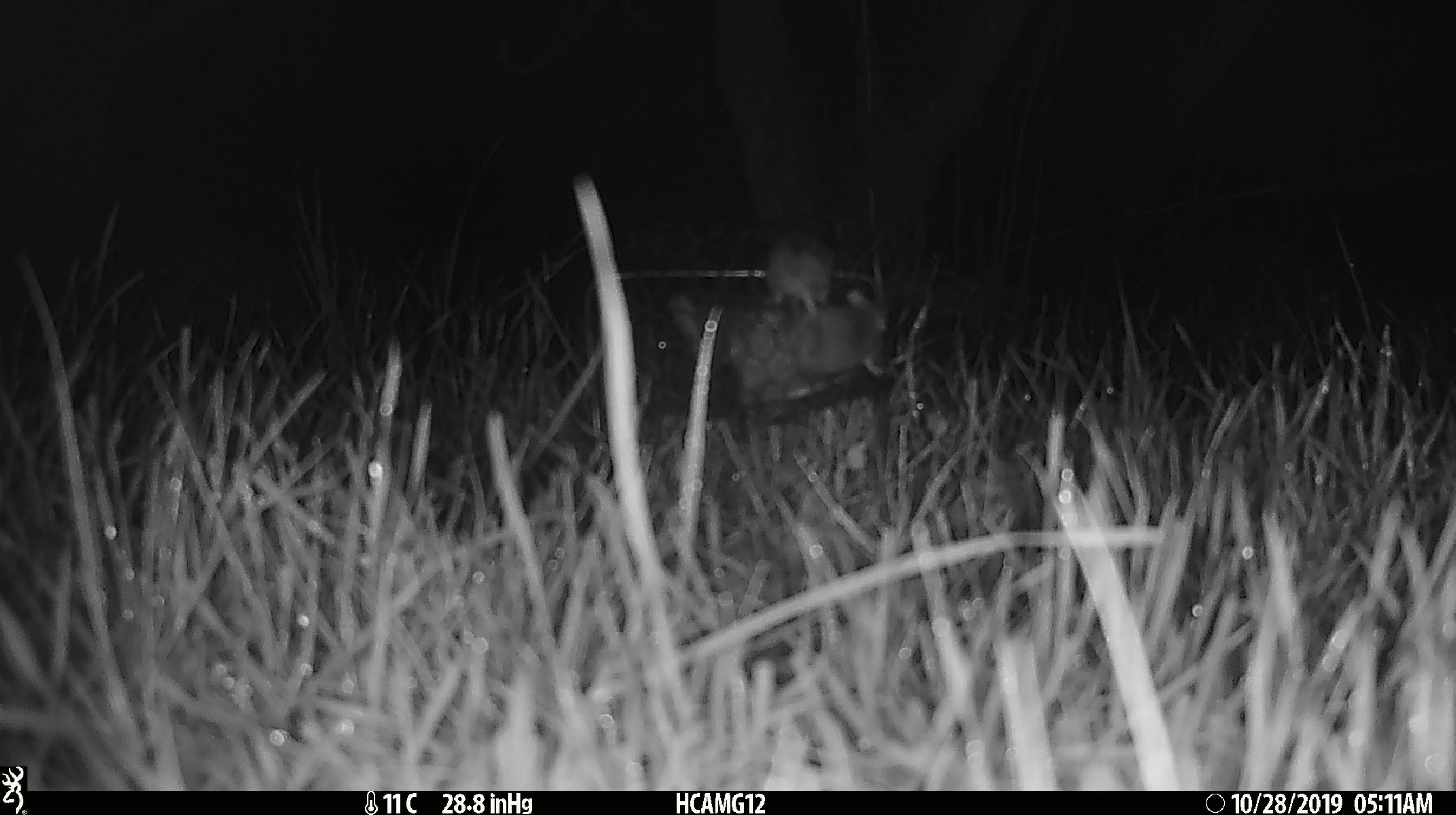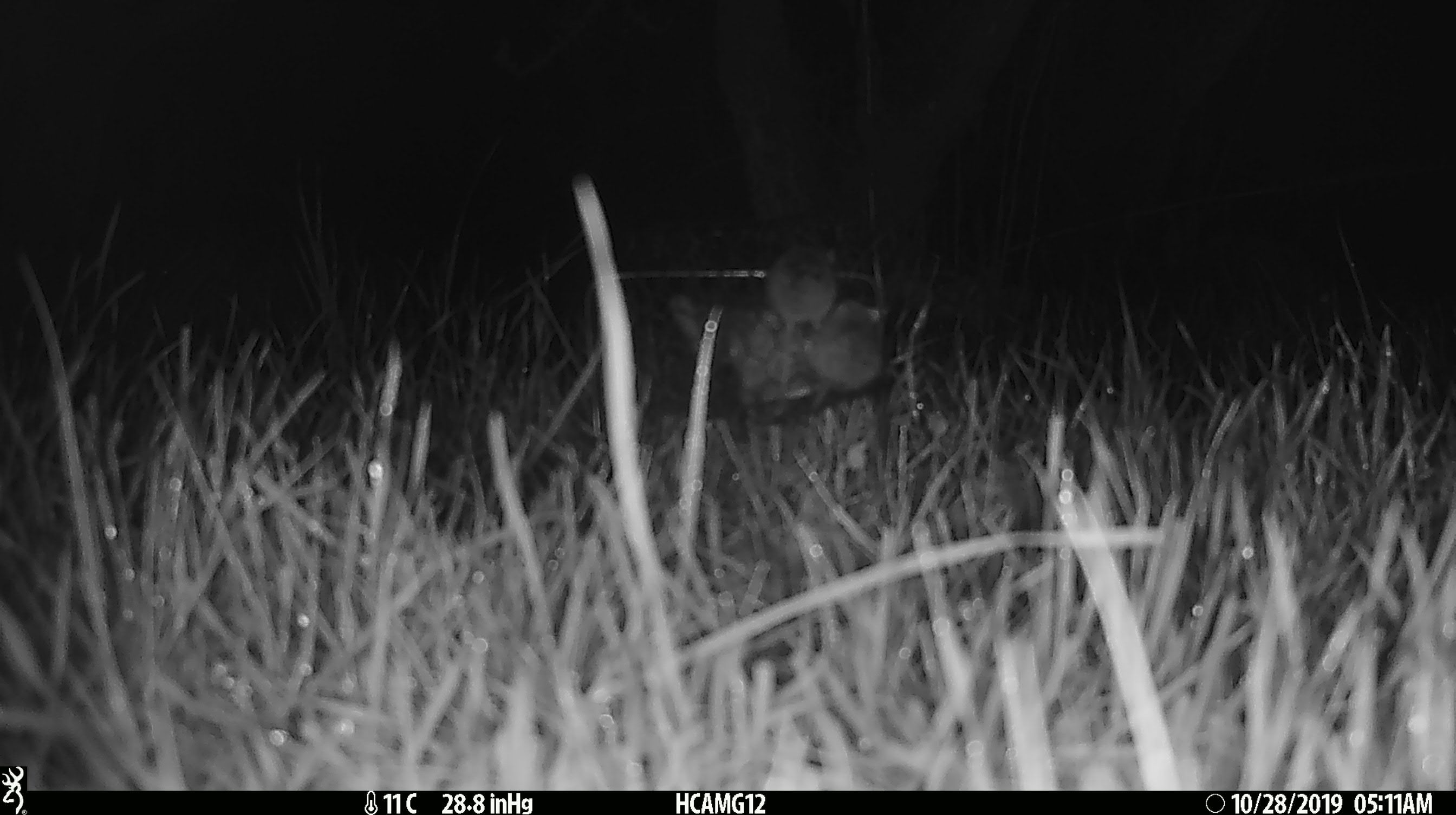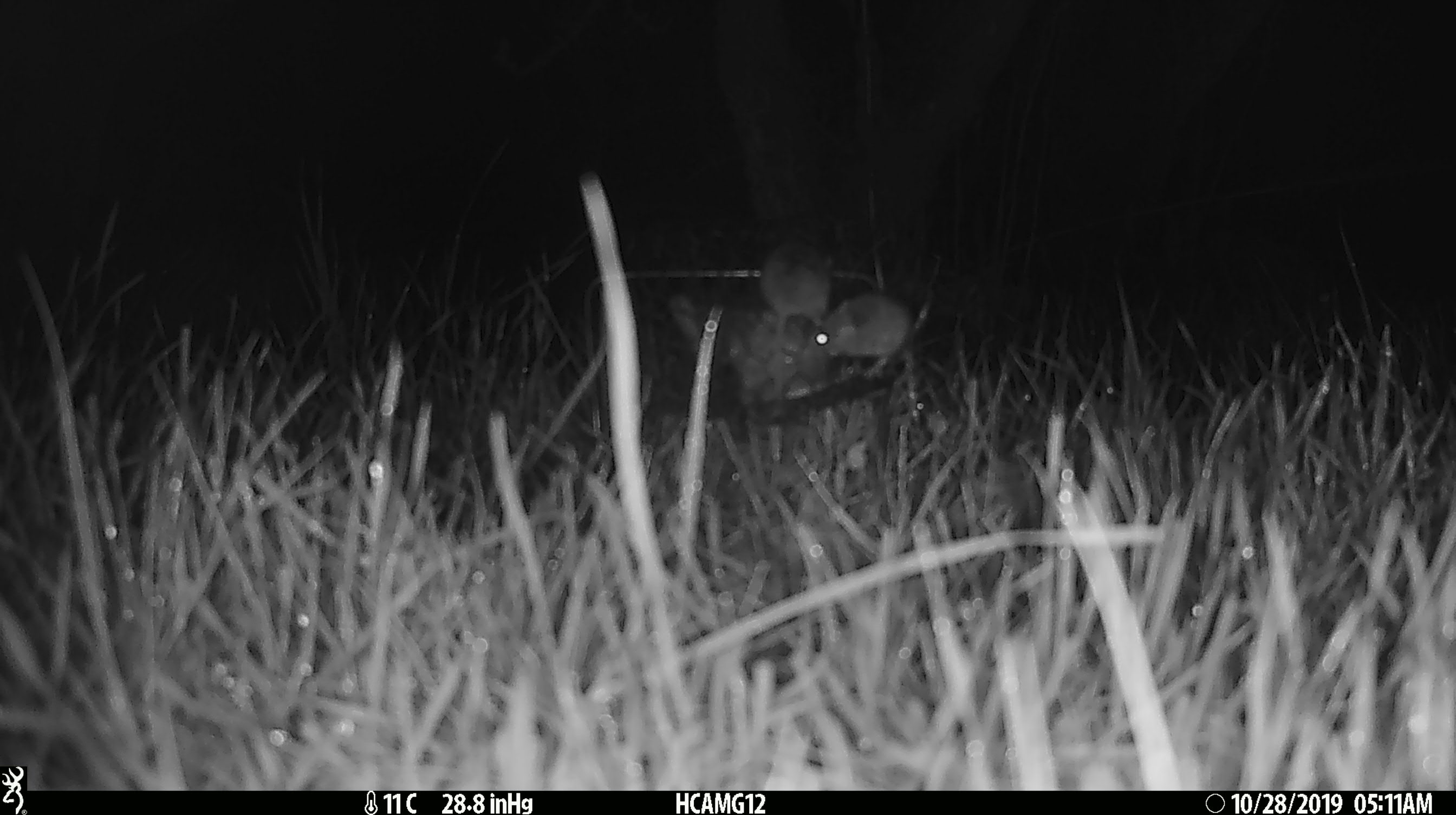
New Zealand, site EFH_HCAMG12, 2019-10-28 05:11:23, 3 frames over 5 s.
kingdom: Animalia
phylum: Chordata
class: Mammalia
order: Rodentia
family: Muridae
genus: Mus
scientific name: Mus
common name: mouse